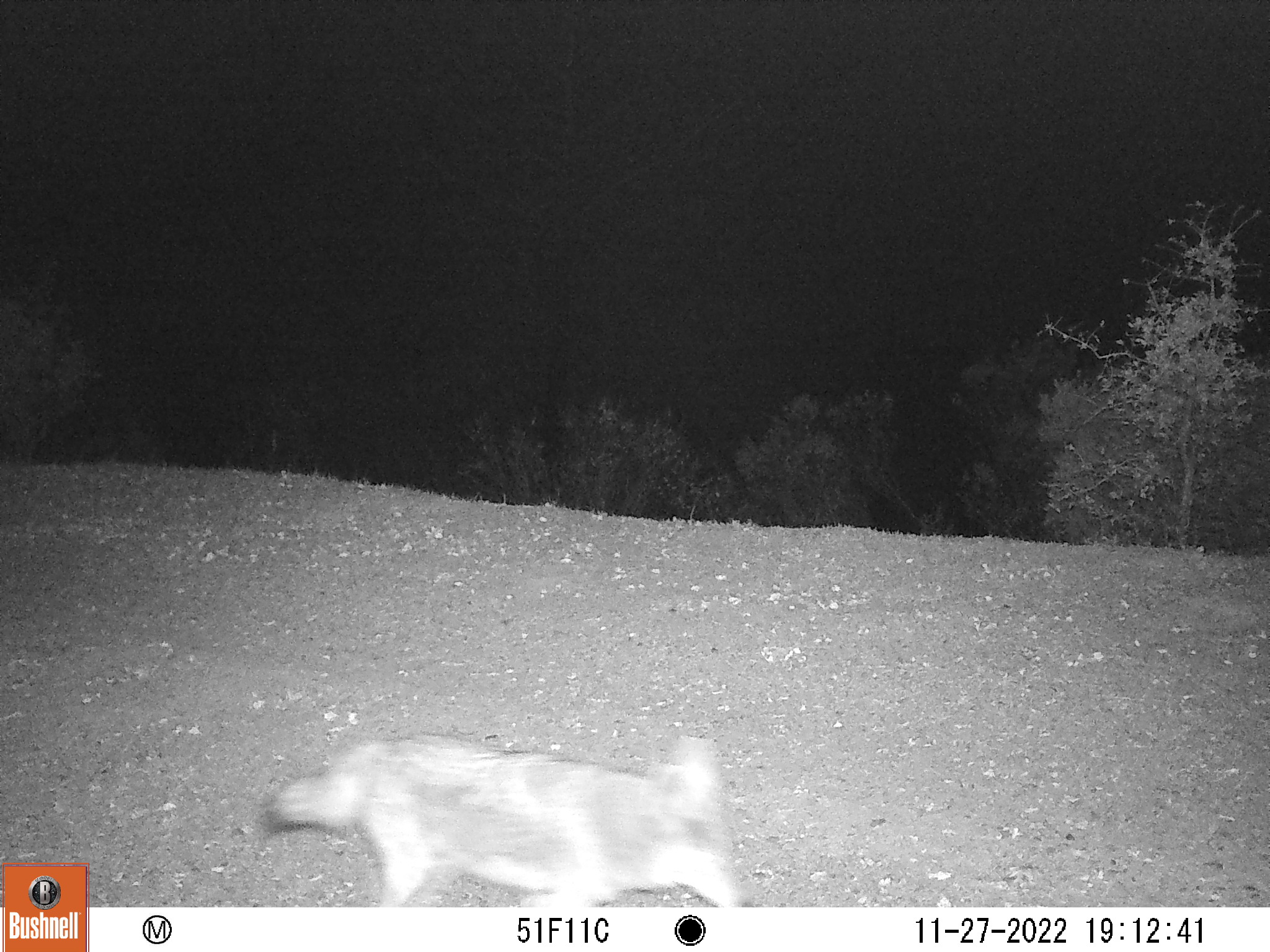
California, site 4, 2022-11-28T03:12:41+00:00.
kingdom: Animalia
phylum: Chordata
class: Mammalia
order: Carnivora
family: Canidae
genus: Canis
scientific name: Canis latrans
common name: coyote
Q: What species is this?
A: Coyote (Canis latrans).